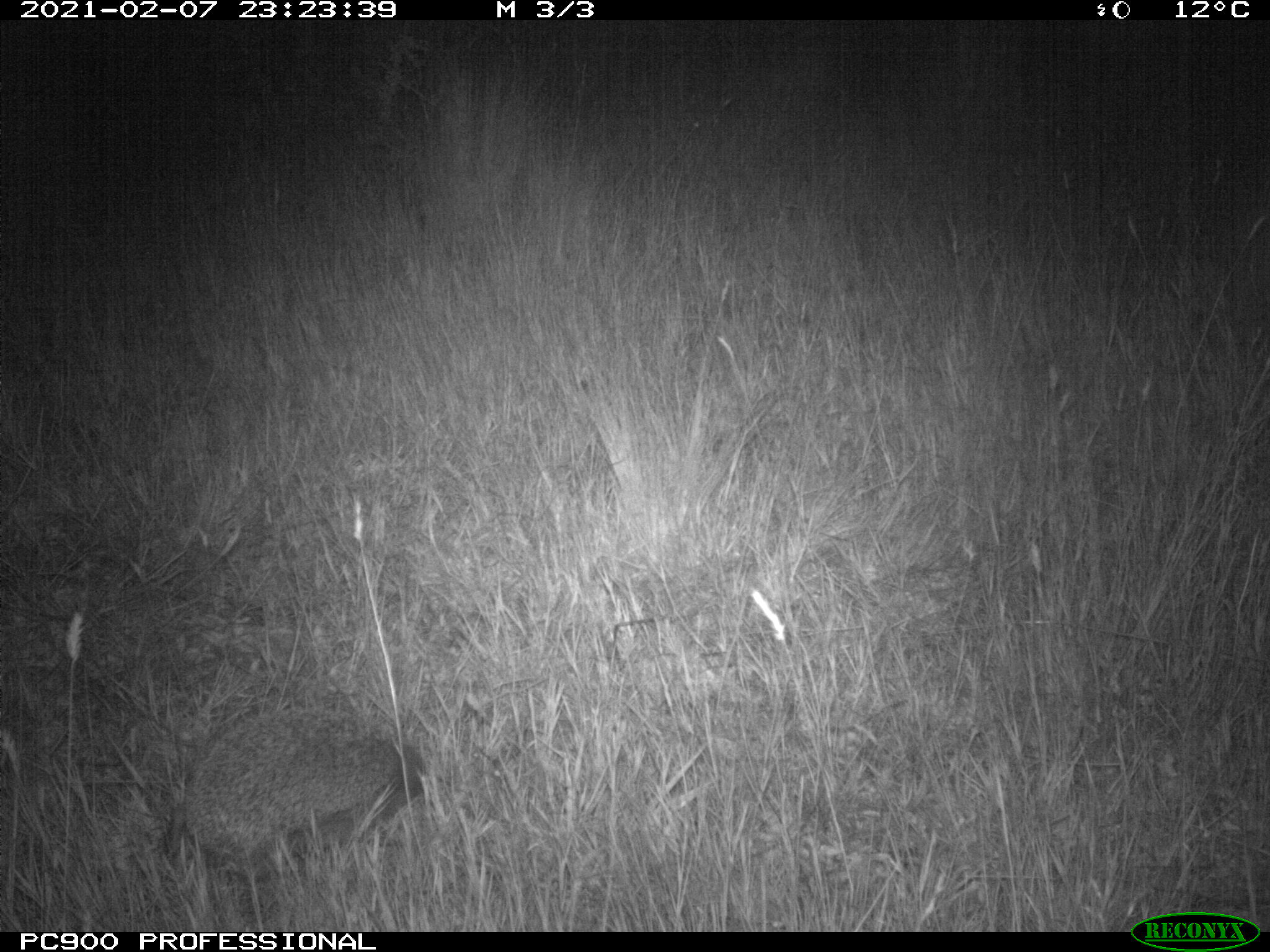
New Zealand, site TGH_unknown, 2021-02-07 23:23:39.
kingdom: Animalia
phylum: Chordata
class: Mammalia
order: Eulipotyphla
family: Erinaceidae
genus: Erinaceus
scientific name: Erinaceus europaeus europaeus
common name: european hedgehog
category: hedgehog